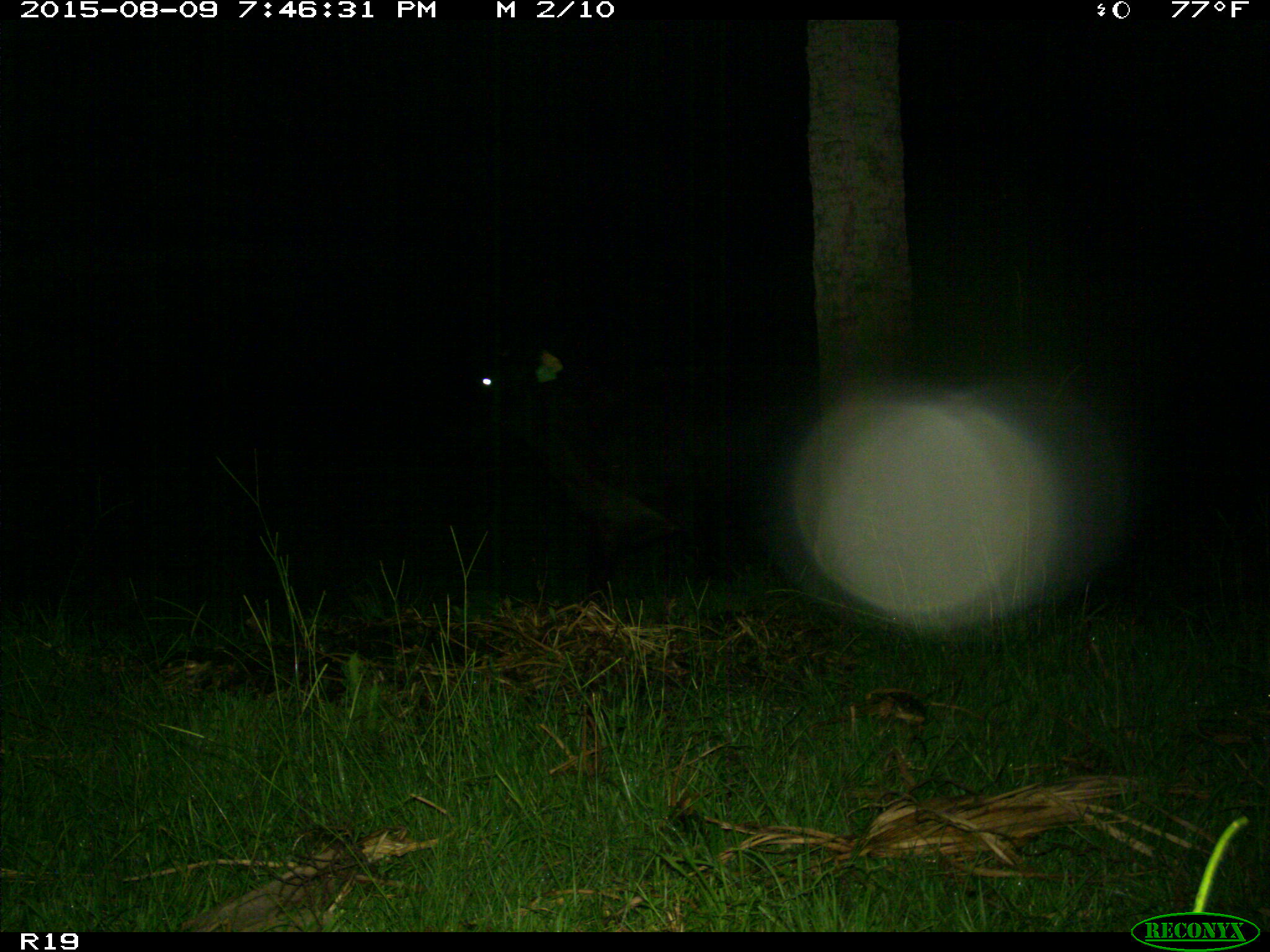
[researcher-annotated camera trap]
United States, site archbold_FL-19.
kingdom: Animalia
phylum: Chordata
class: Mammalia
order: Artiodactyla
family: Bovidae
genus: Bos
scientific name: Bos taurus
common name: domestic cow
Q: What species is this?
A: Bos taurus (domestic cow).